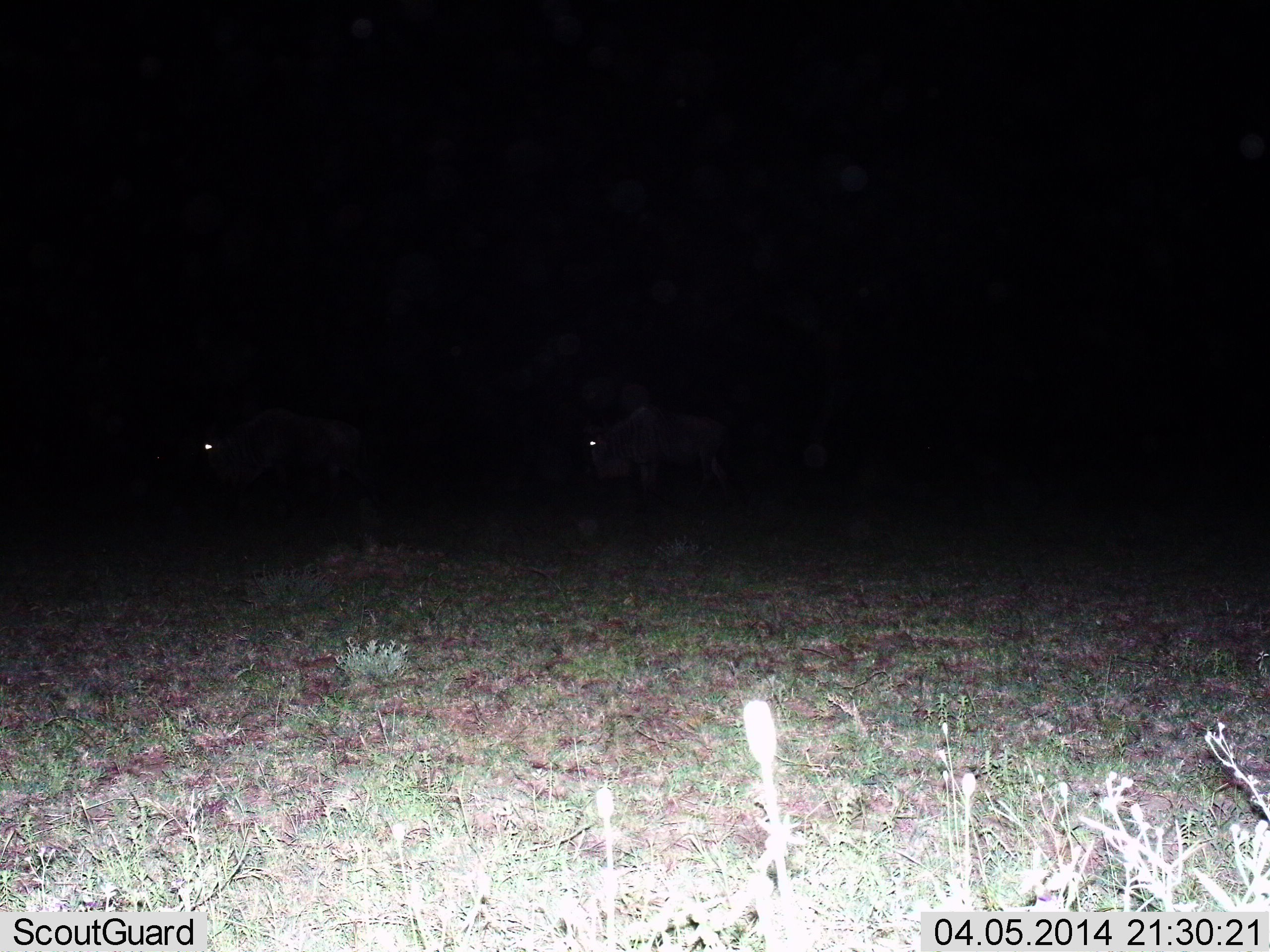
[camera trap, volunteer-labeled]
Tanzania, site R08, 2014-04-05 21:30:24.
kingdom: Animalia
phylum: Chordata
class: Mammalia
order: Artiodactyla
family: Bovidae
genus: Connochaetes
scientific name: Connochaetes taurinus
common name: blue wildebeest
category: wildebeest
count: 2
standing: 40%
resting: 10%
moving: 50%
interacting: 0%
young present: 0%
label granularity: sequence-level